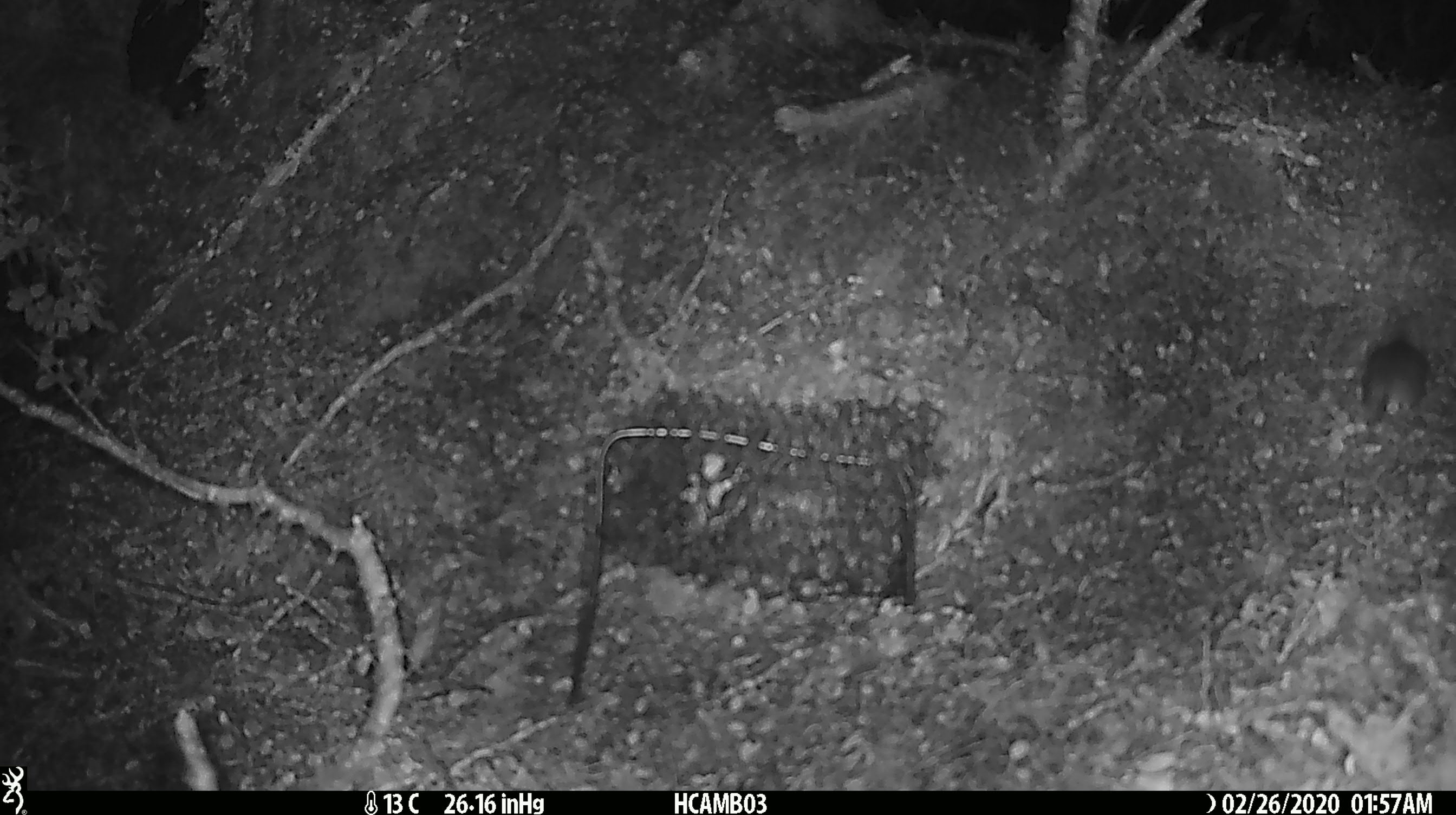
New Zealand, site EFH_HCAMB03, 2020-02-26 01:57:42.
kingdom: Animalia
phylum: Chordata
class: Mammalia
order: Rodentia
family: Muridae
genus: Mus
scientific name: Mus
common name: mouse